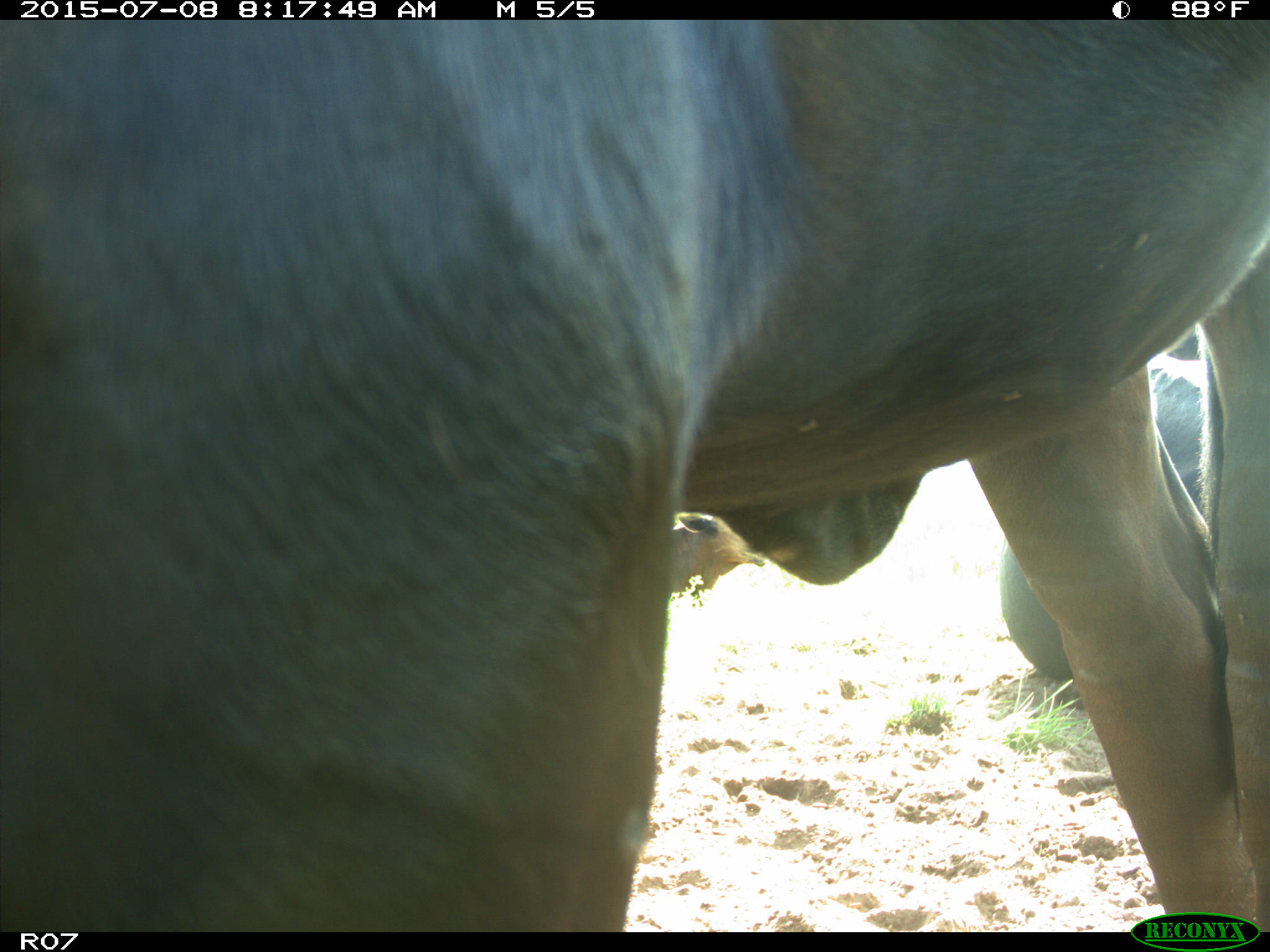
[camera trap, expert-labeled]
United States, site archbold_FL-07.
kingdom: Animalia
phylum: Chordata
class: Mammalia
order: Artiodactyla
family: Bovidae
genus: Bos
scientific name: Bos taurus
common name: domestic cow